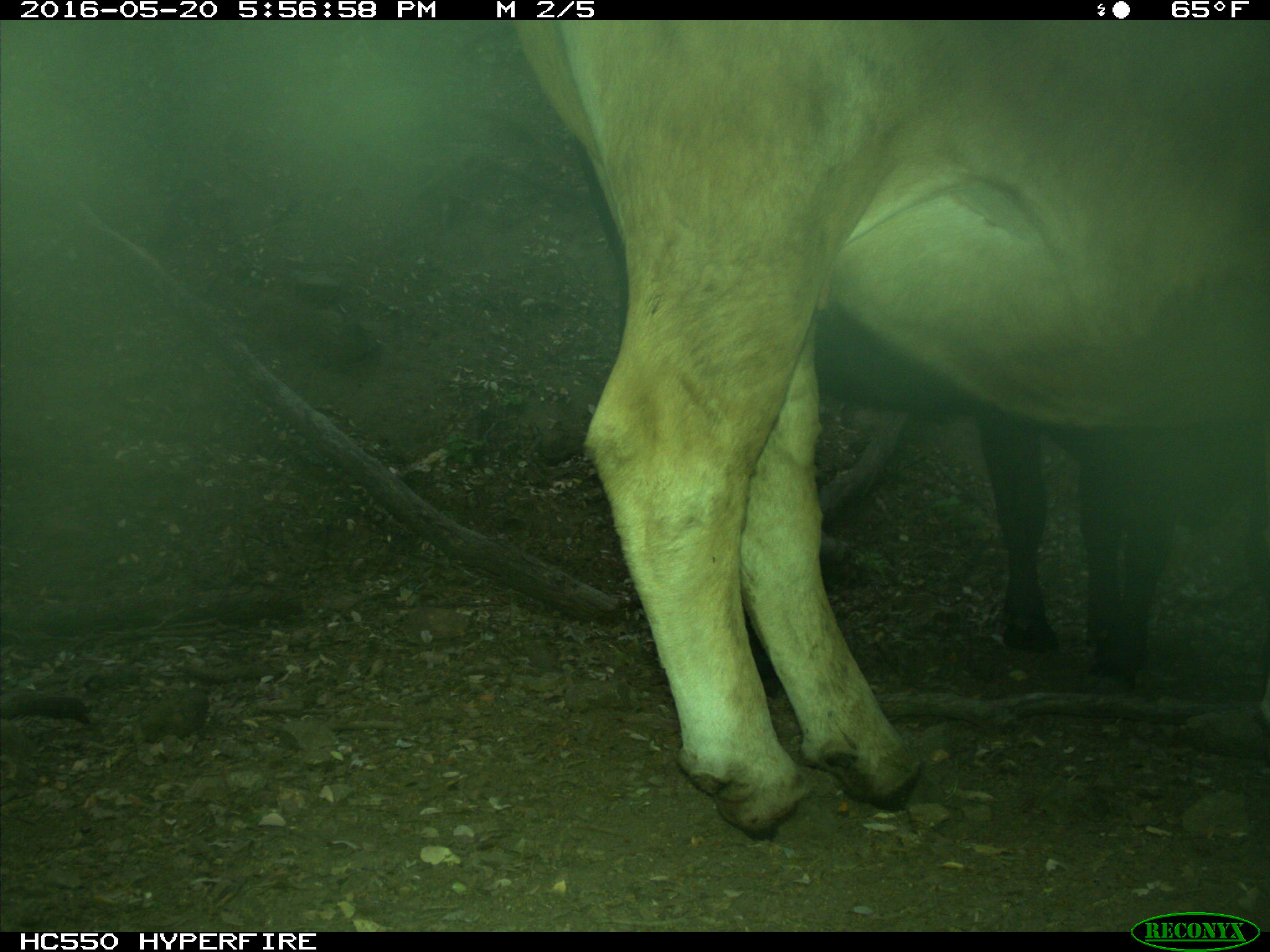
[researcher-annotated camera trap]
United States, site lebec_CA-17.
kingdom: Animalia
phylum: Chordata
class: Mammalia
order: Artiodactyla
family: Bovidae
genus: Bos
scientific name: Bos taurus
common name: domestic cow